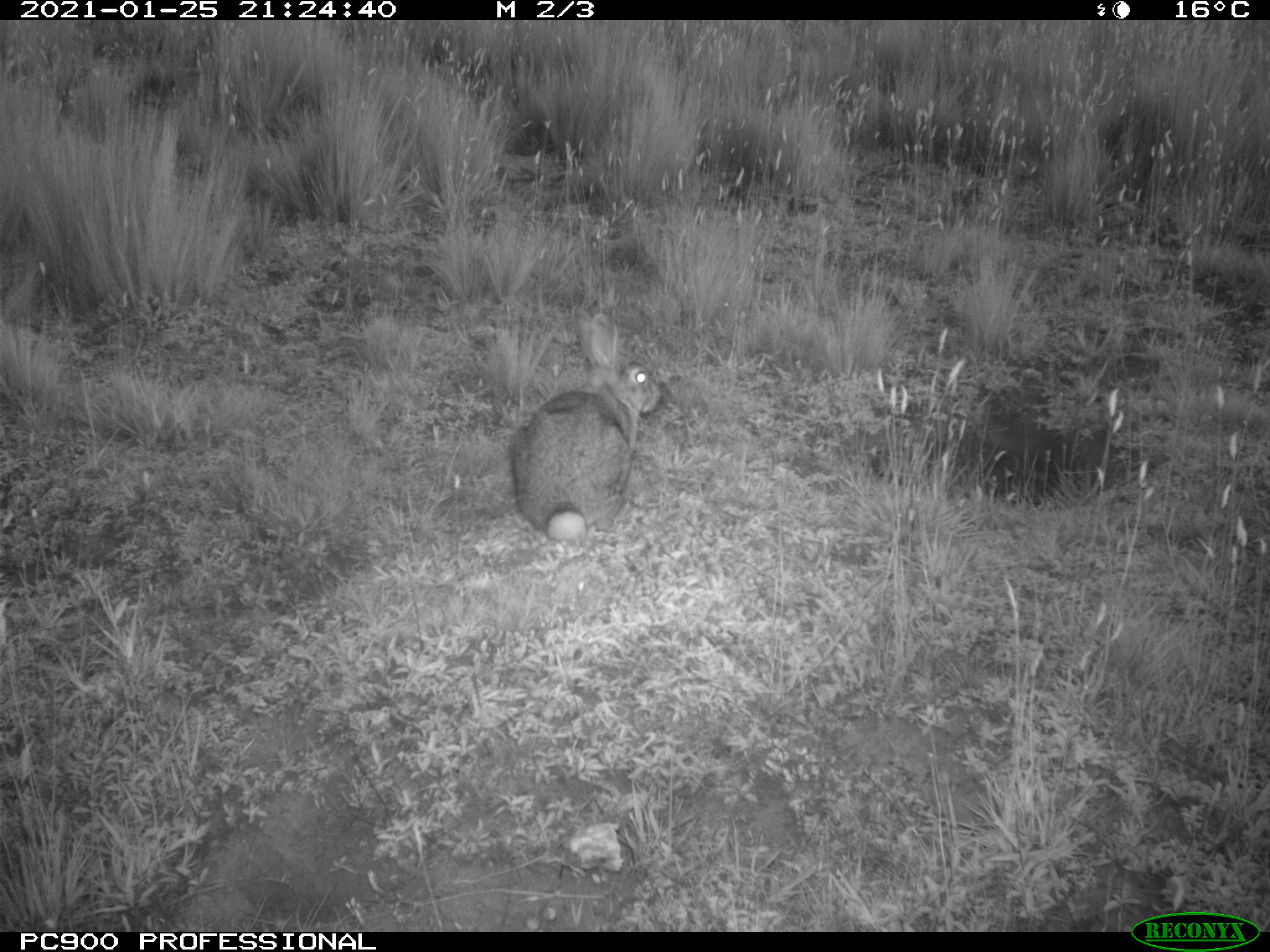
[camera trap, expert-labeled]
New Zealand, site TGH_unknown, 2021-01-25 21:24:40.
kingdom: Animalia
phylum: Chordata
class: Mammalia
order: Lagomorpha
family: Leporidae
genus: Oryctolagus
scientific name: Oryctolagus cuniculus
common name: european rabbit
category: rabbit